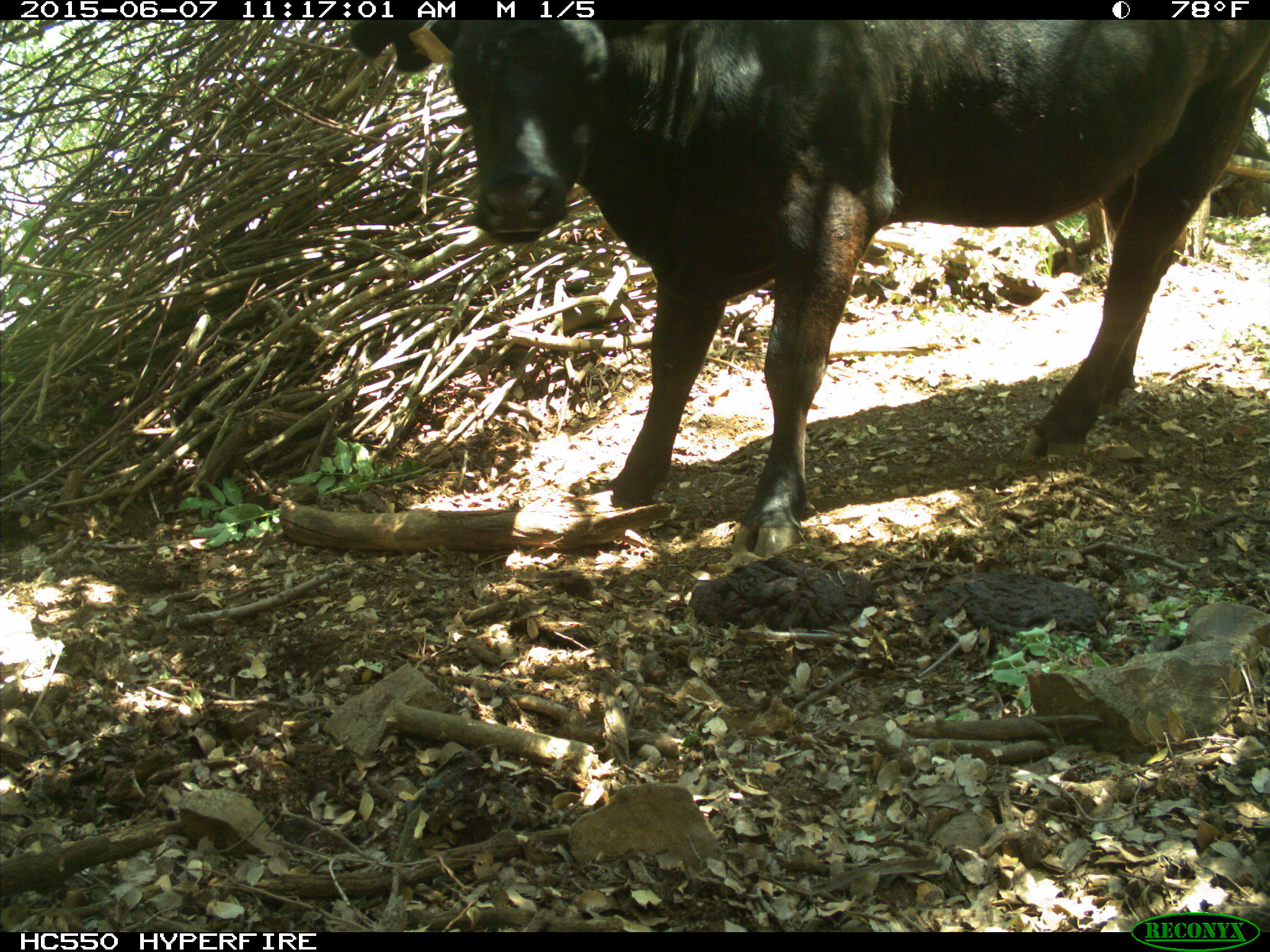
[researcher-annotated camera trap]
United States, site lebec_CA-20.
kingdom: Animalia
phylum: Chordata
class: Mammalia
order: Artiodactyla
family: Bovidae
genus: Bos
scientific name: Bos taurus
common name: domestic cow